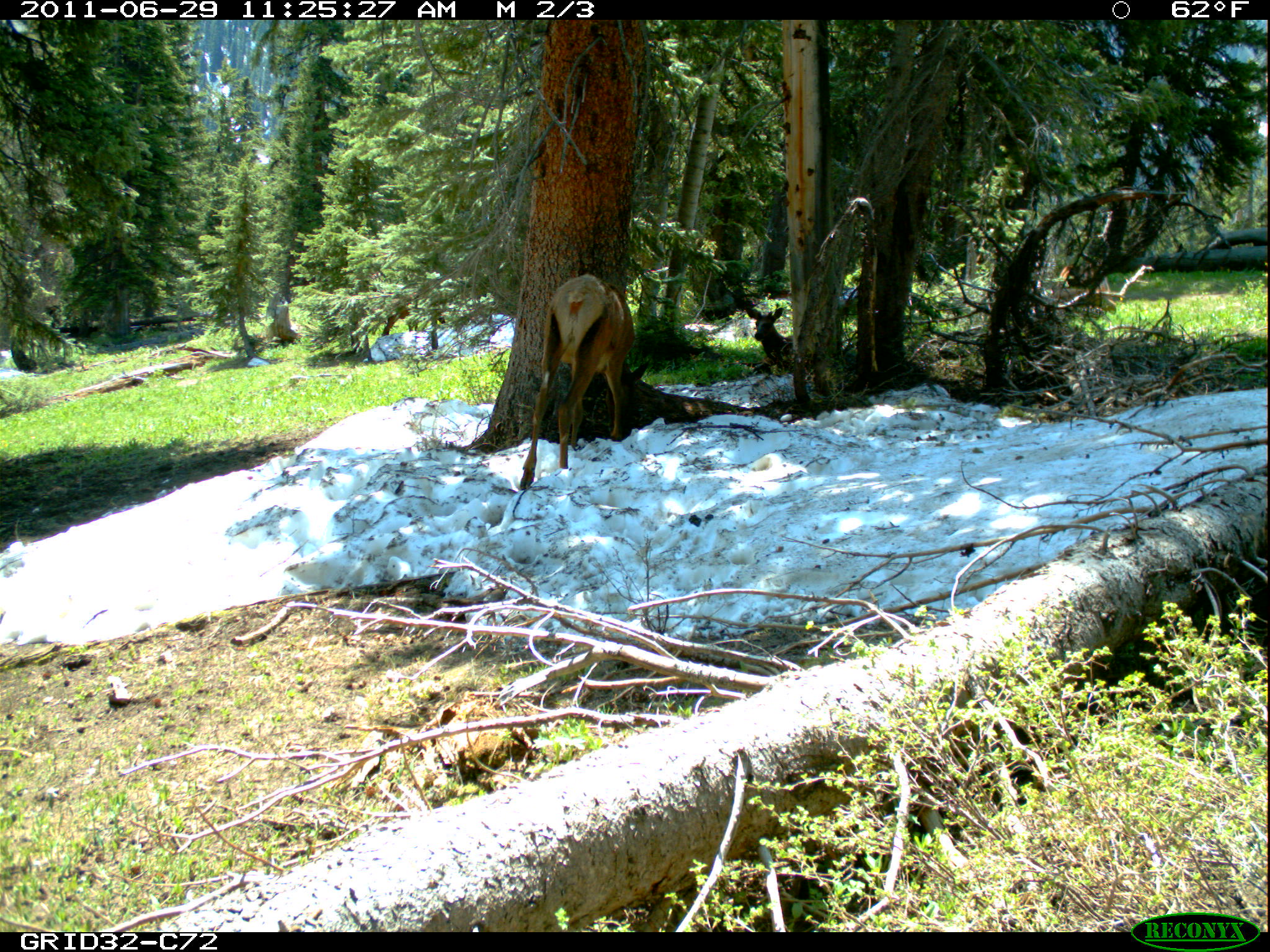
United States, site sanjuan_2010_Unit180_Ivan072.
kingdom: Animalia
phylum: Chordata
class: Mammalia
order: Artiodactyla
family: Cervidae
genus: Cervus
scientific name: Cervus elaphus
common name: red deer